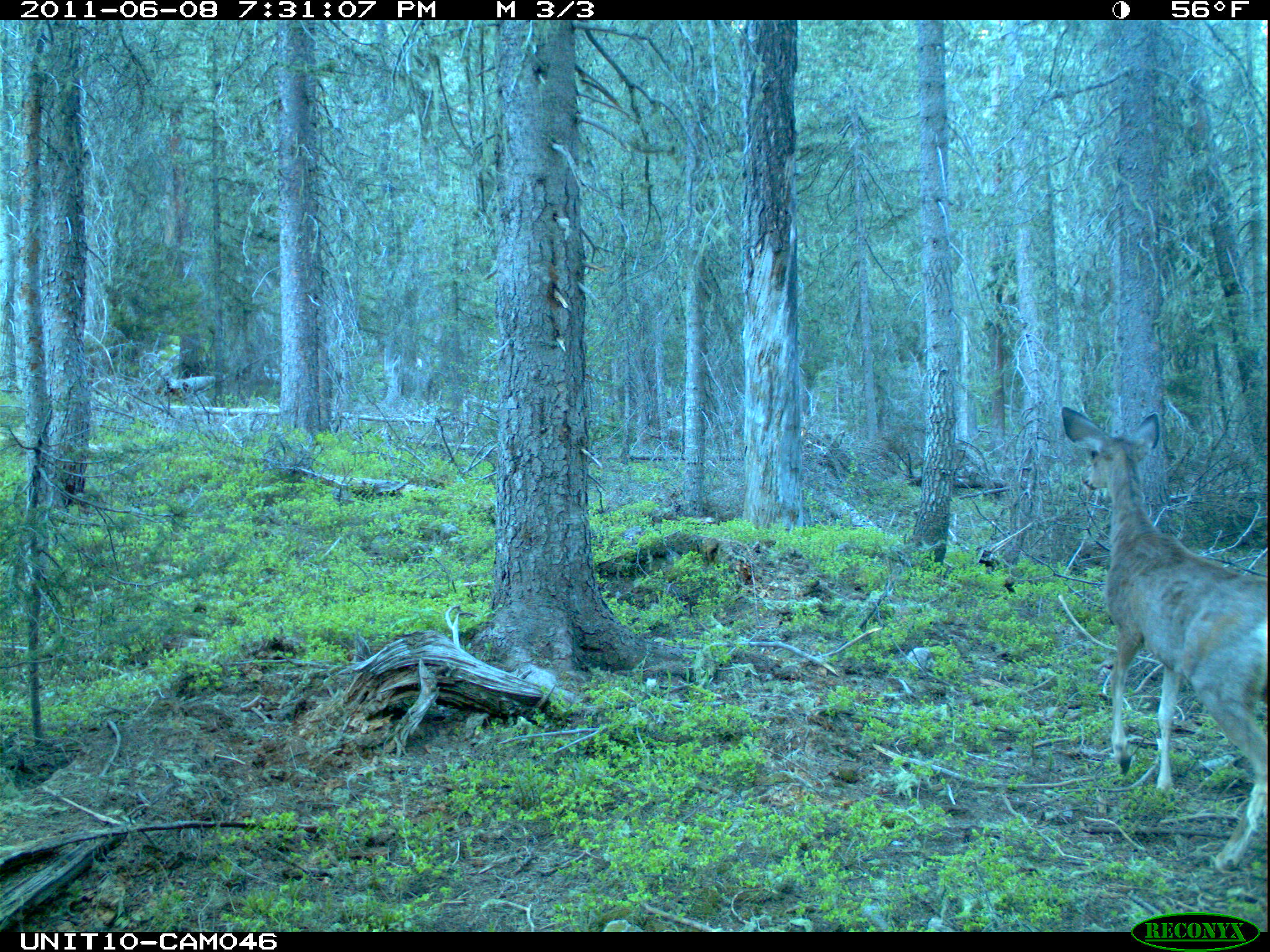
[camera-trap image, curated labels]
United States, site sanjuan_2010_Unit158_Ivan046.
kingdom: Animalia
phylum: Chordata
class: Mammalia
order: Artiodactyla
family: Cervidae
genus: Odocoileus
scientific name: Odocoileus hemionus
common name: mule deer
Odocoileus hemionus (mule deer).